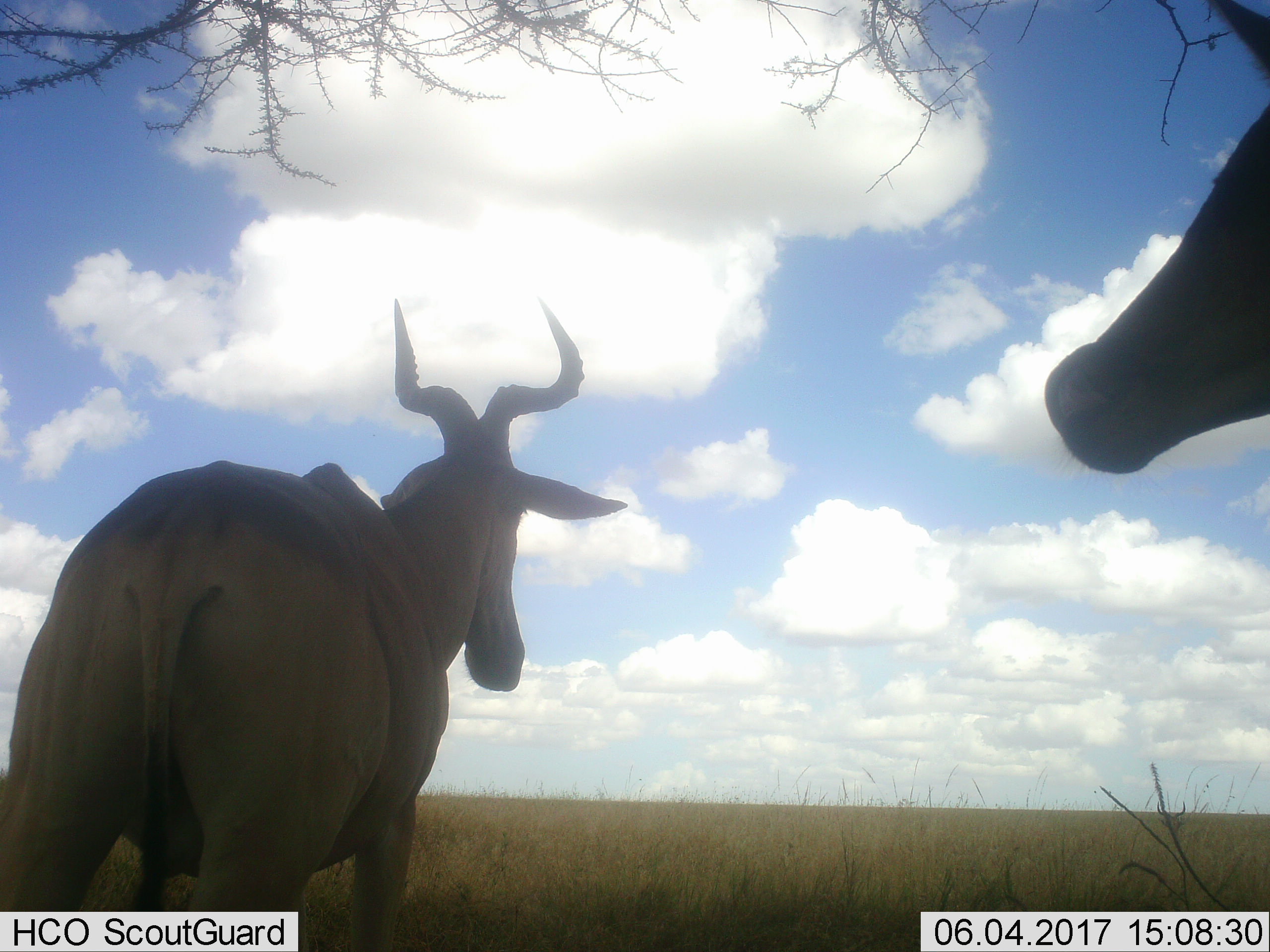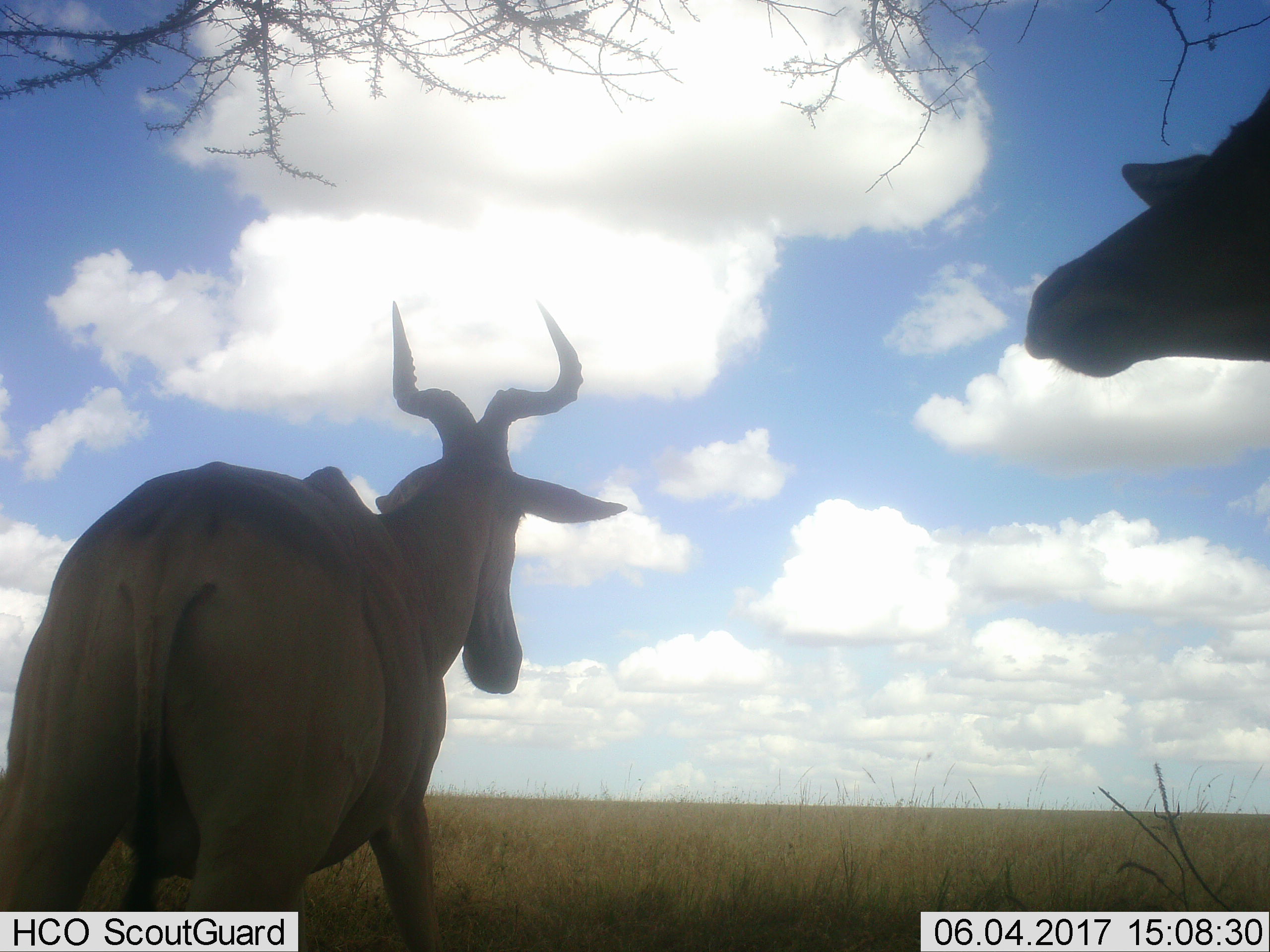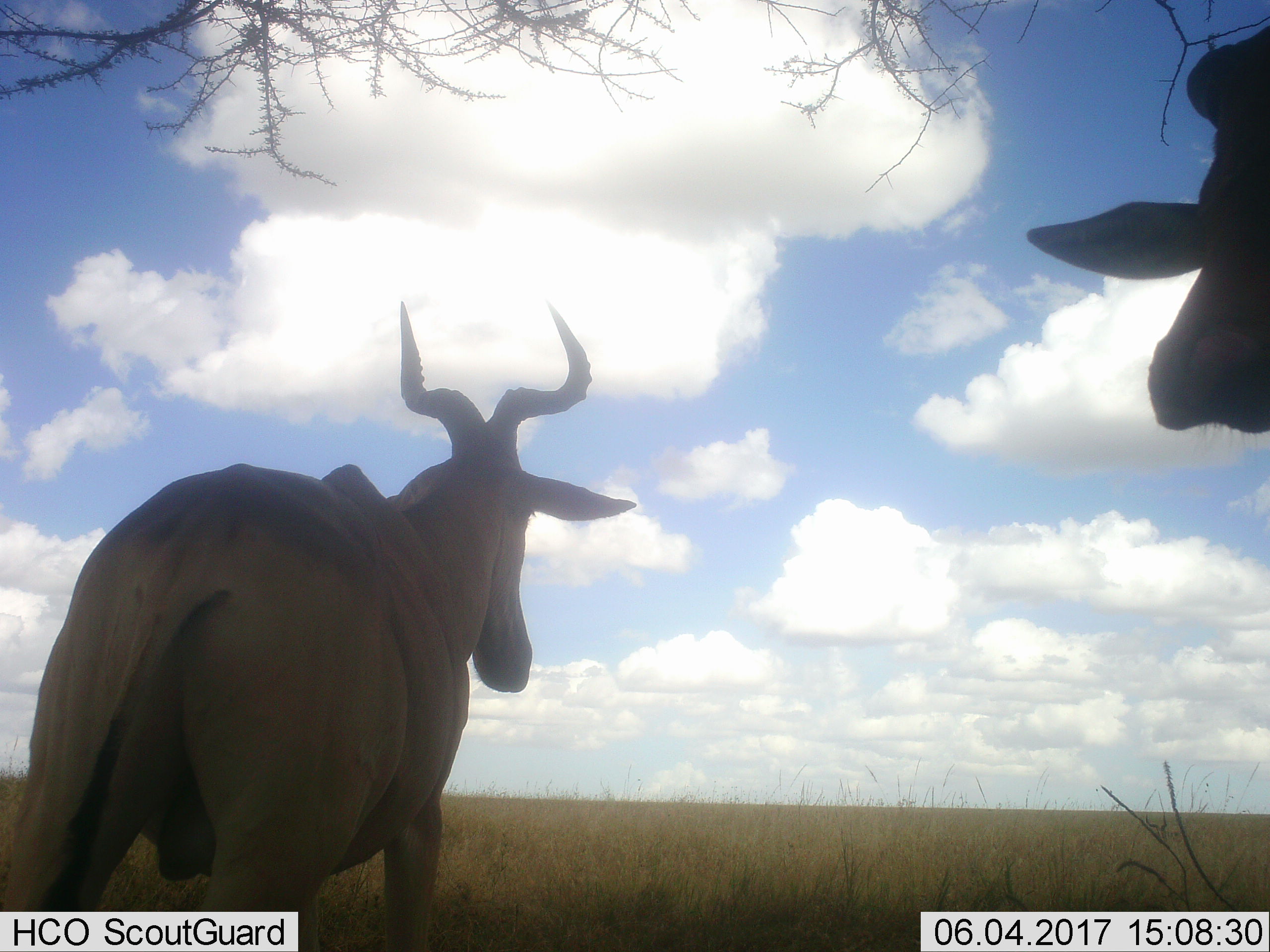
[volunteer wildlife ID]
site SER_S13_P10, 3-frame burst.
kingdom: Animalia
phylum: Chordata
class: Mammalia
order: Artiodactyla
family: Bovidae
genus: Alcelaphus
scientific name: Alcelaphus buselaphus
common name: hartebeest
Hartebeest (Alcelaphus buselaphus), count 2. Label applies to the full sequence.